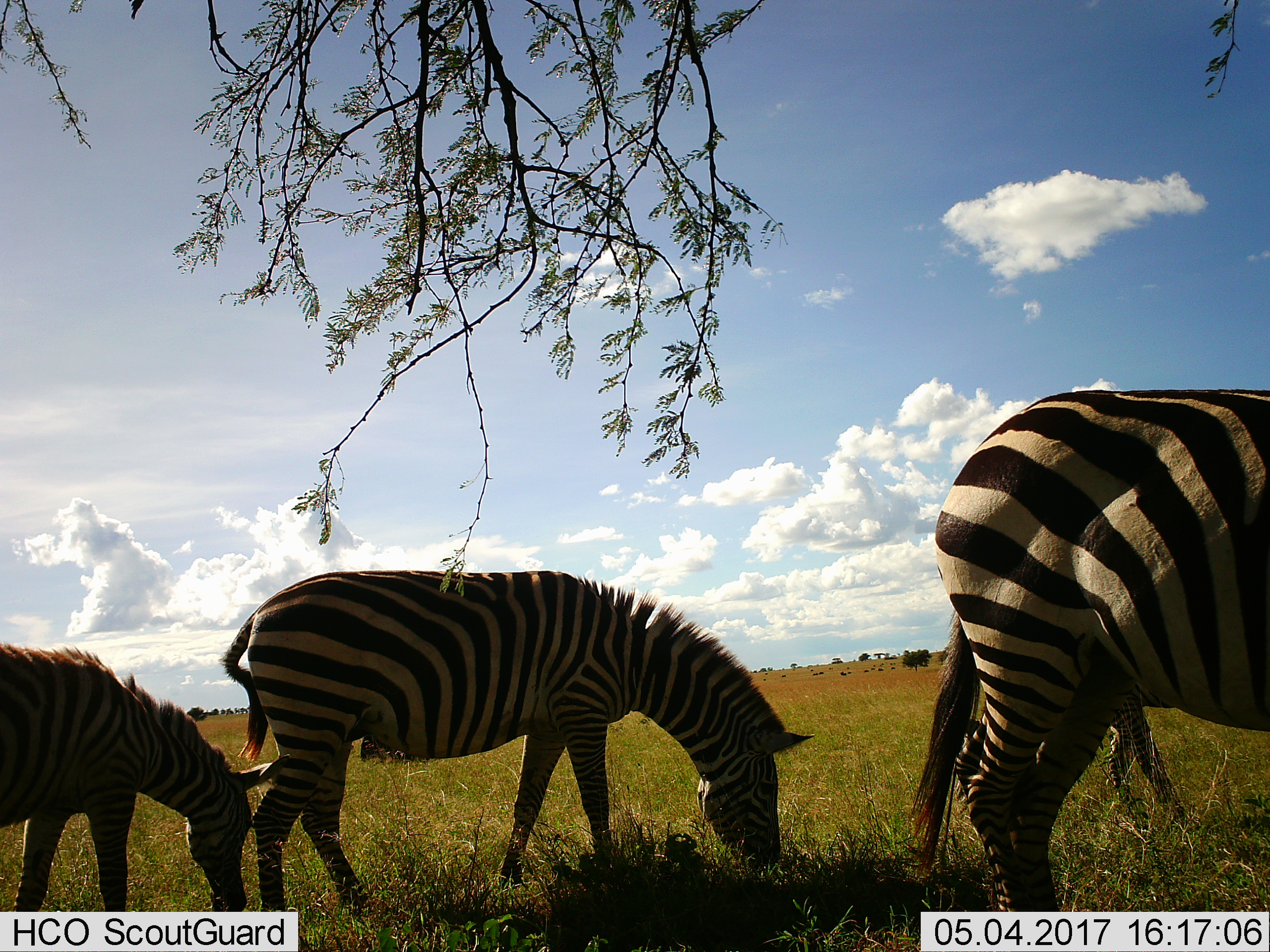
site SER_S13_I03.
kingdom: Animalia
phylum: Chordata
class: Mammalia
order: Perissodactyla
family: Equidae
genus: Equus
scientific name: Equus quagga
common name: plains zebra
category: zebraplains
Zebraplains (plains zebra) (Equus quagga), count 3. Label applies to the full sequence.